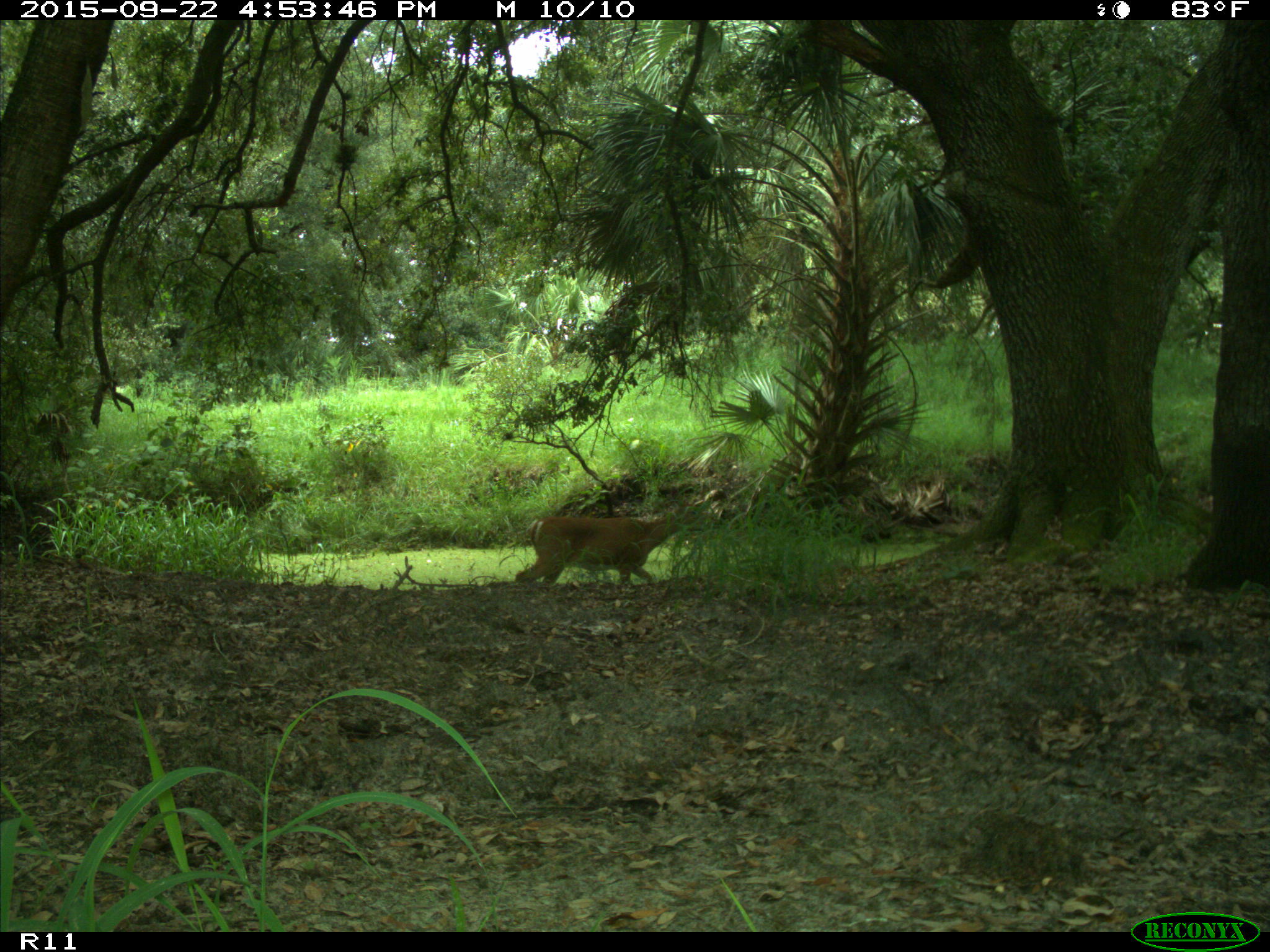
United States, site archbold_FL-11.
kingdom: Animalia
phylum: Chordata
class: Mammalia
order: Artiodactyla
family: Cervidae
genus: Odocoileus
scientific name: Odocoileus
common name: deer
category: unidentified deer